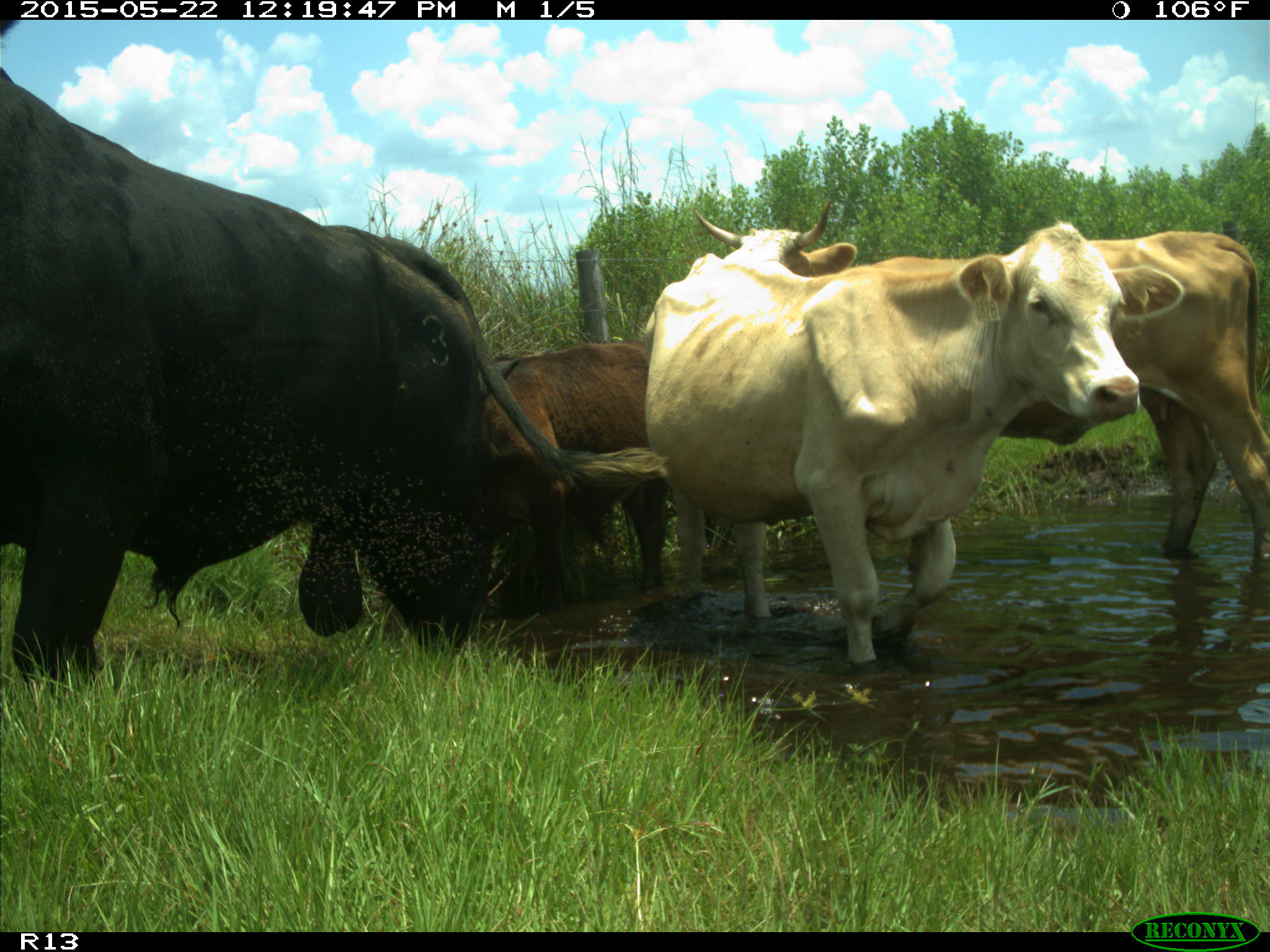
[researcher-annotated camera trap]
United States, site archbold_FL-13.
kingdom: Animalia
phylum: Chordata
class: Mammalia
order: Artiodactyla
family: Bovidae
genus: Bos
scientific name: Bos taurus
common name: domestic cow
Bos taurus (domestic cow).